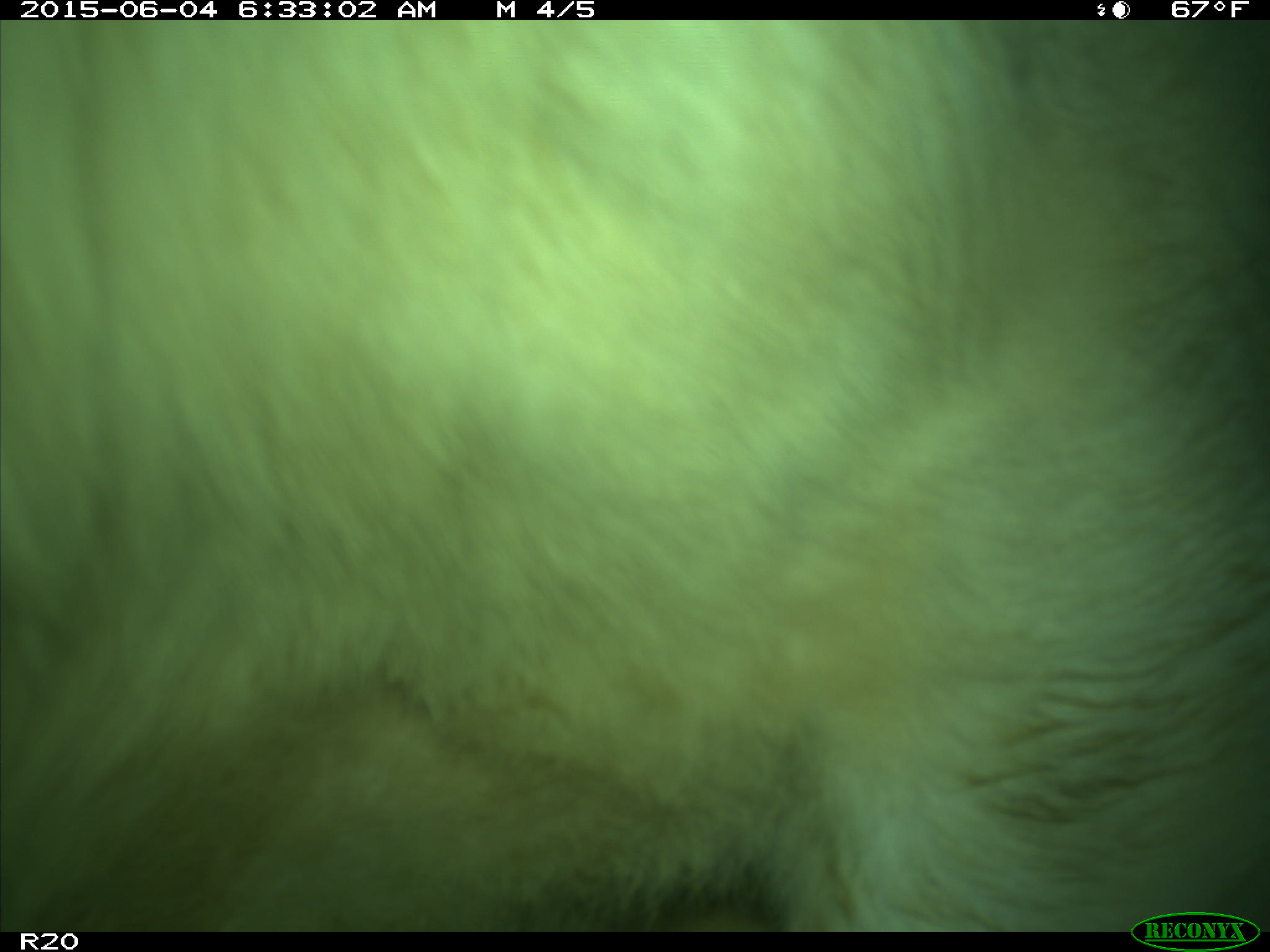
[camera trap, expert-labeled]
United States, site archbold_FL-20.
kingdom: Animalia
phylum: Chordata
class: Mammalia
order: Artiodactyla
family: Bovidae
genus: Bos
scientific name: Bos taurus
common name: domestic cow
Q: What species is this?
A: Bos taurus (domestic cow).